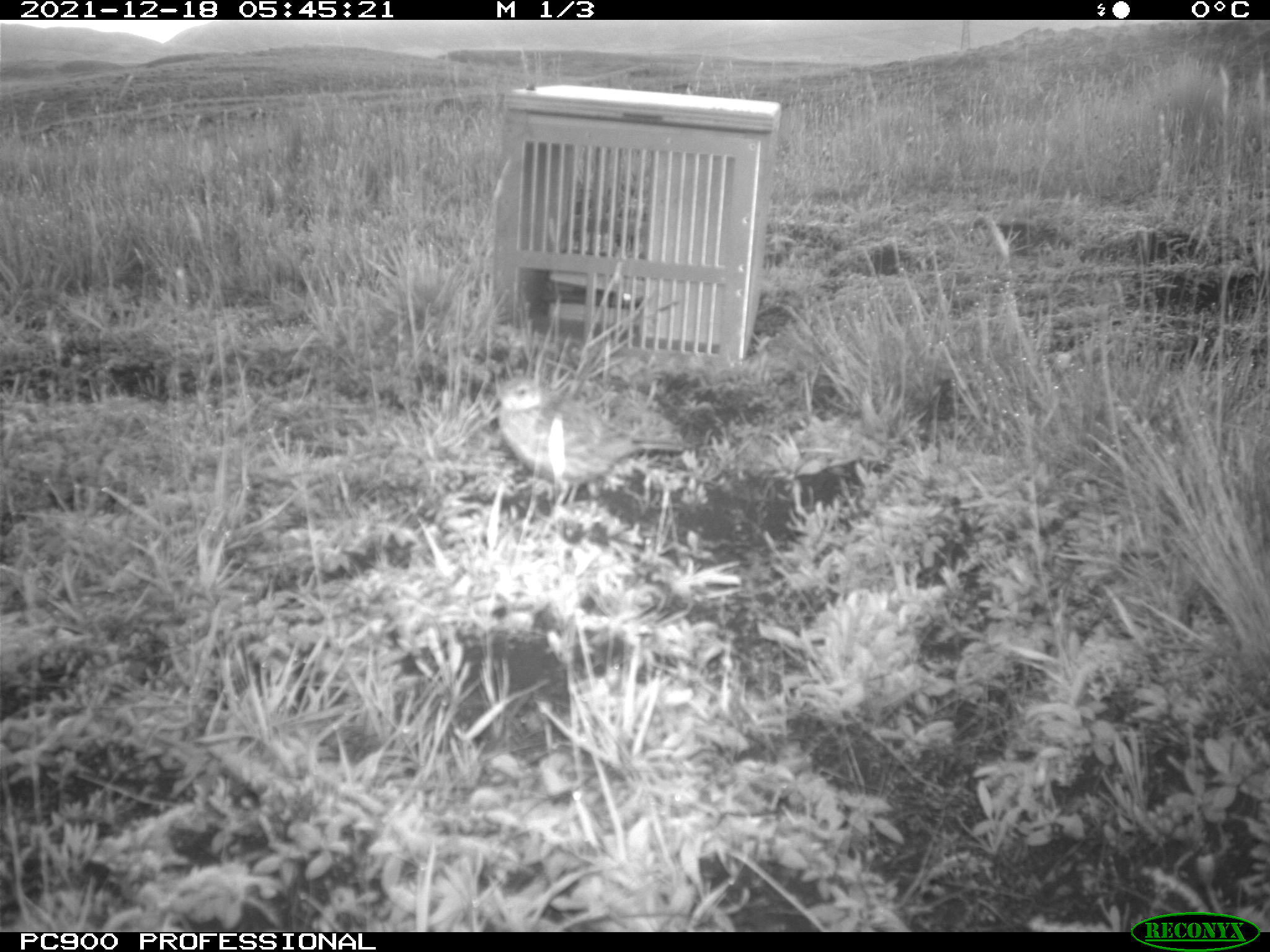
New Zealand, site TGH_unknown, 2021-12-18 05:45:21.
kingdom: Animalia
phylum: Chordata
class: Aves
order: Passeriformes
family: Motacillidae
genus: Anthus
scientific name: Anthus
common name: pipit